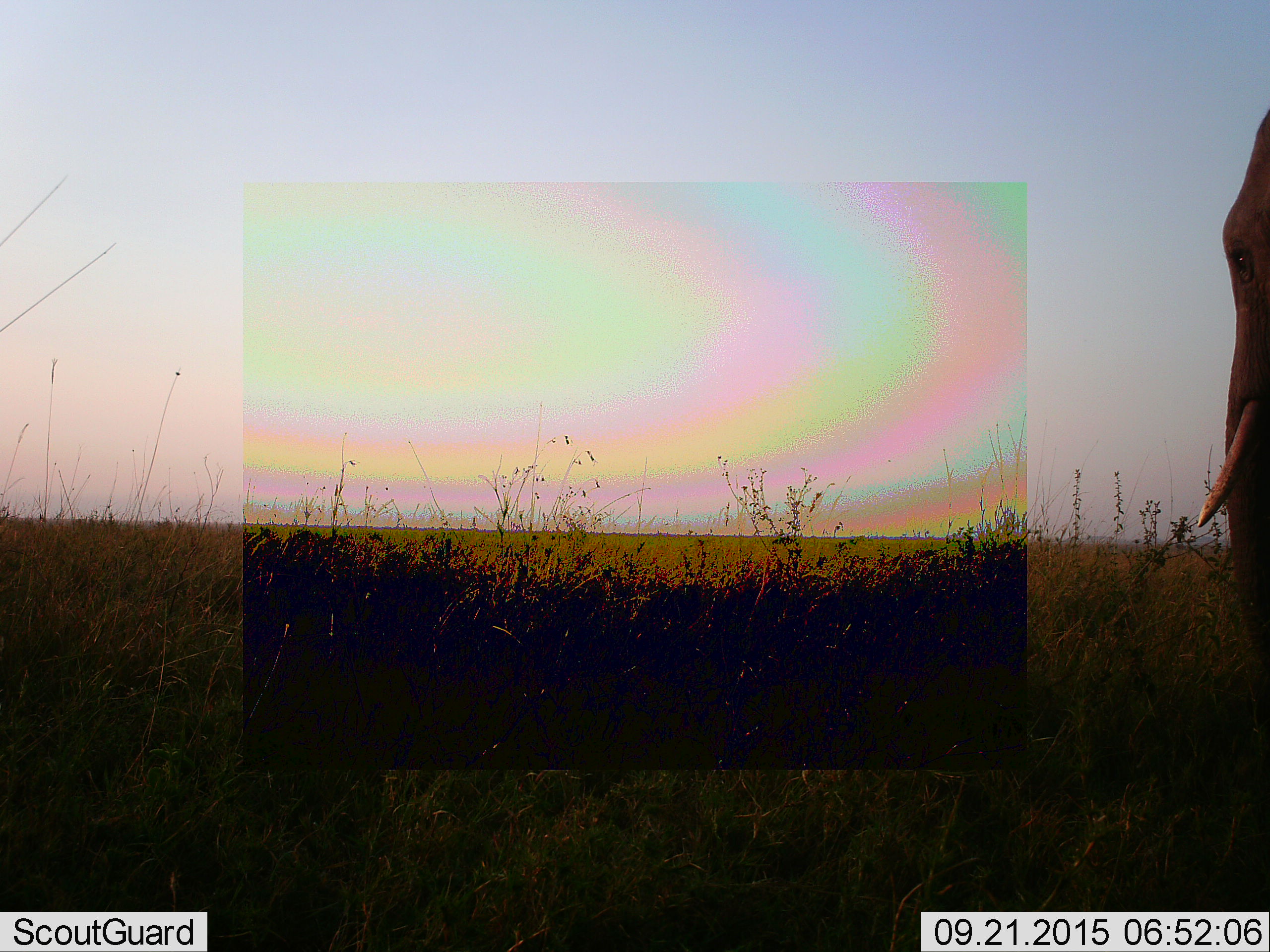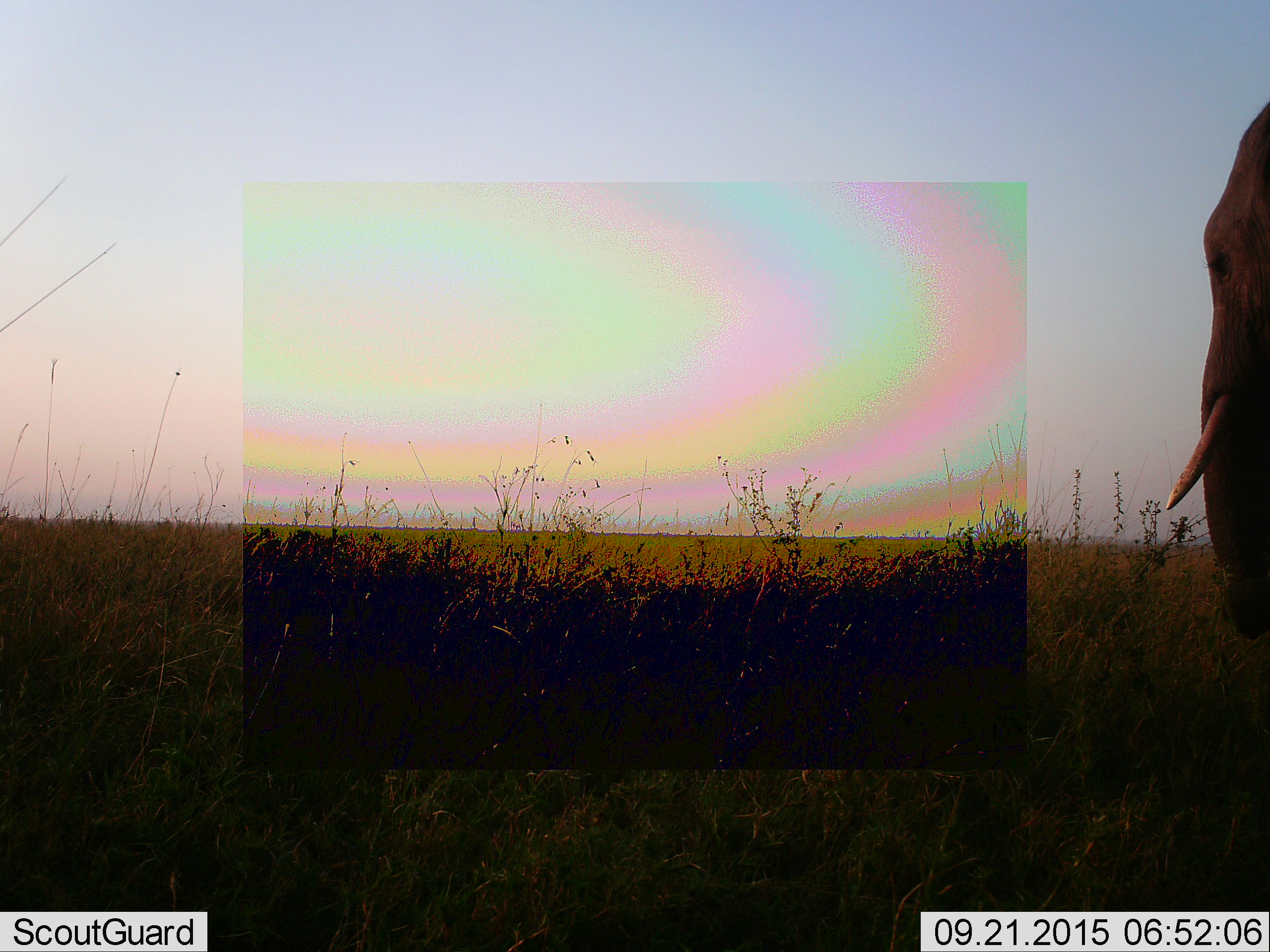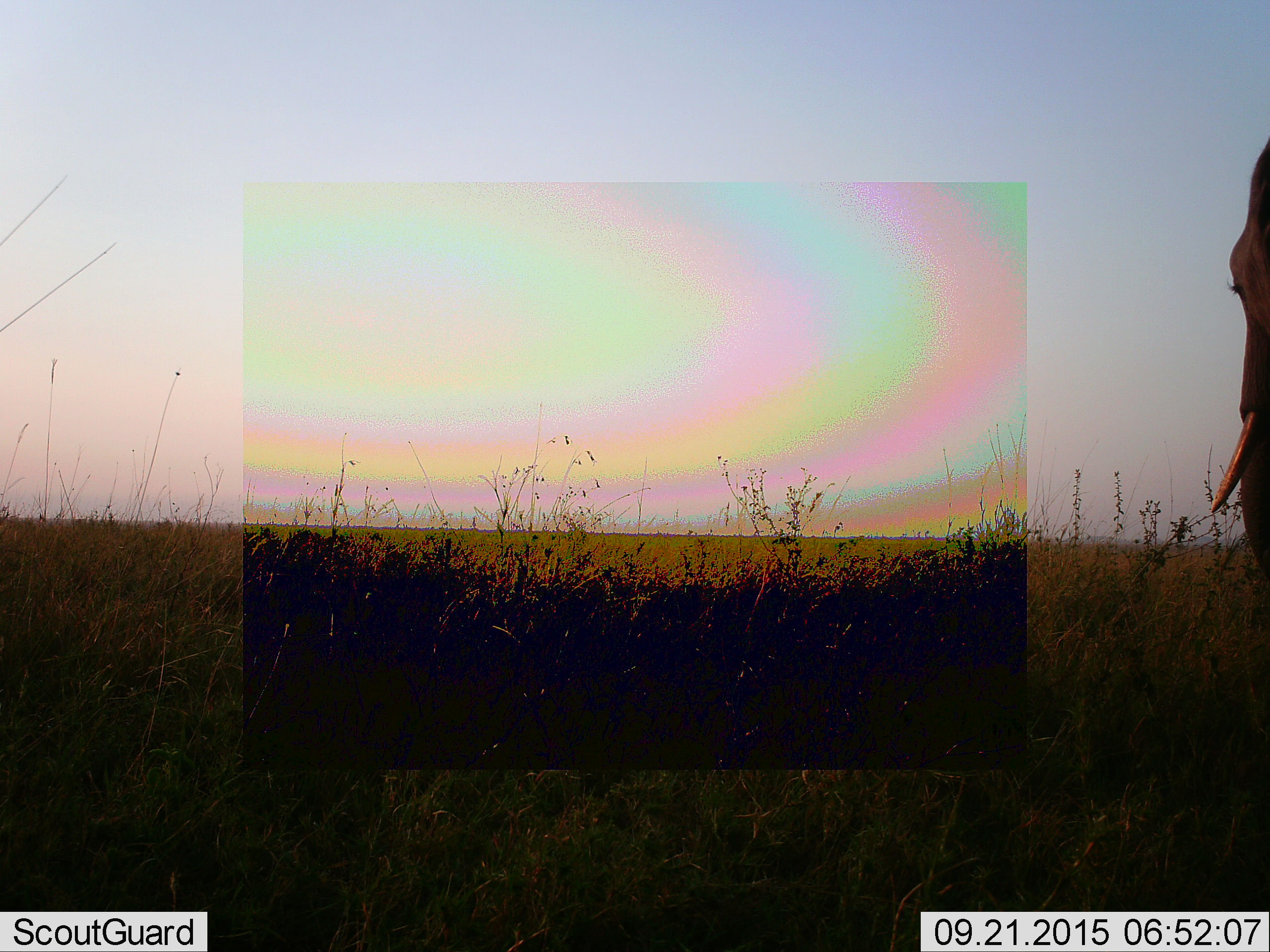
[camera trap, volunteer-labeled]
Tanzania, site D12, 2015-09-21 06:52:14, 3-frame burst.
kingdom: Animalia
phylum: Chordata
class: Mammalia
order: Proboscidea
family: Elephantidae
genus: Loxodonta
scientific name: Loxodonta africana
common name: african bush elephant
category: elephant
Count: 1.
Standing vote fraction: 94%.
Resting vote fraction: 6%.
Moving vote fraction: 19%.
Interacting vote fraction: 0%.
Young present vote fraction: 0%.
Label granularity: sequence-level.